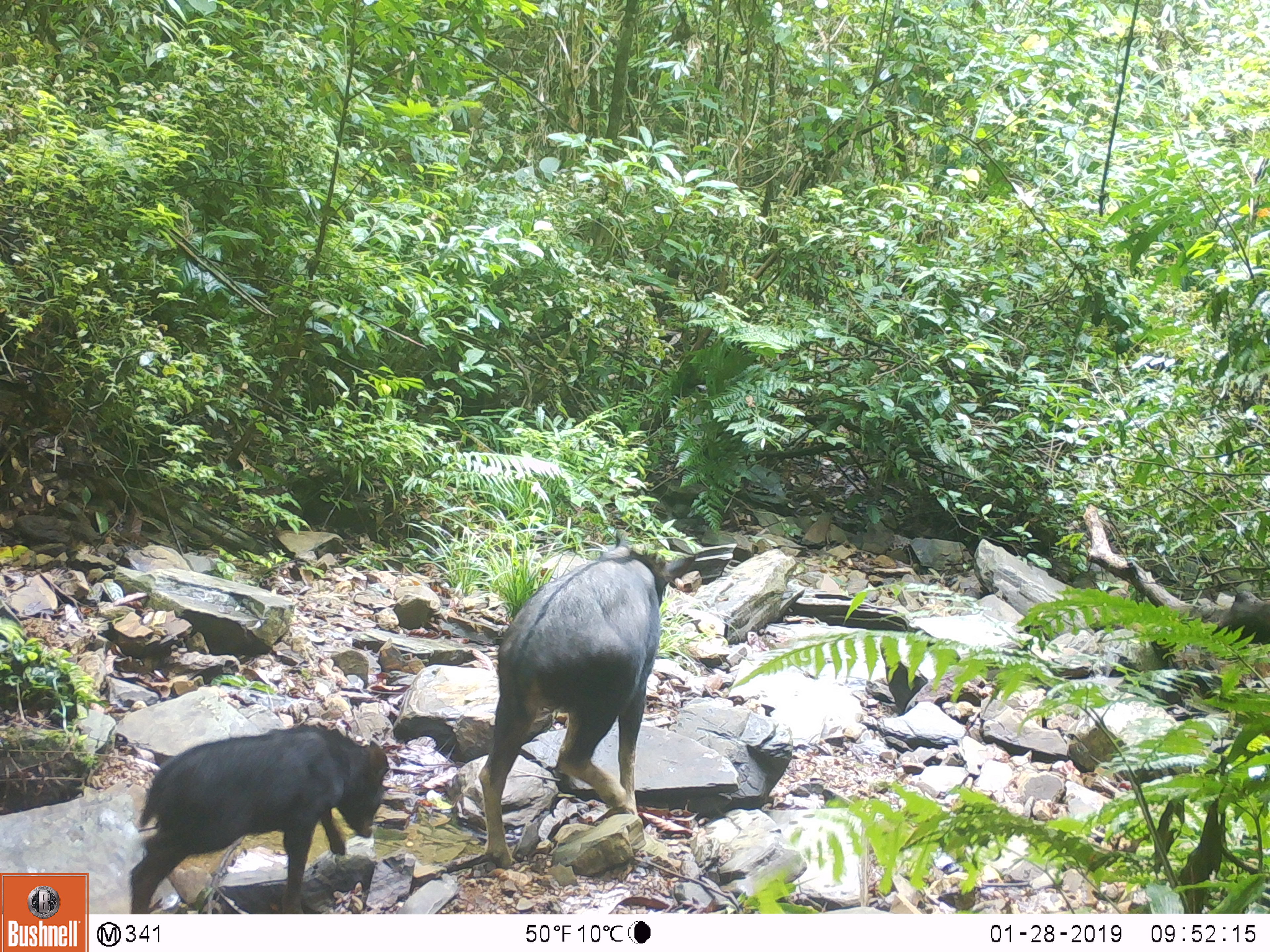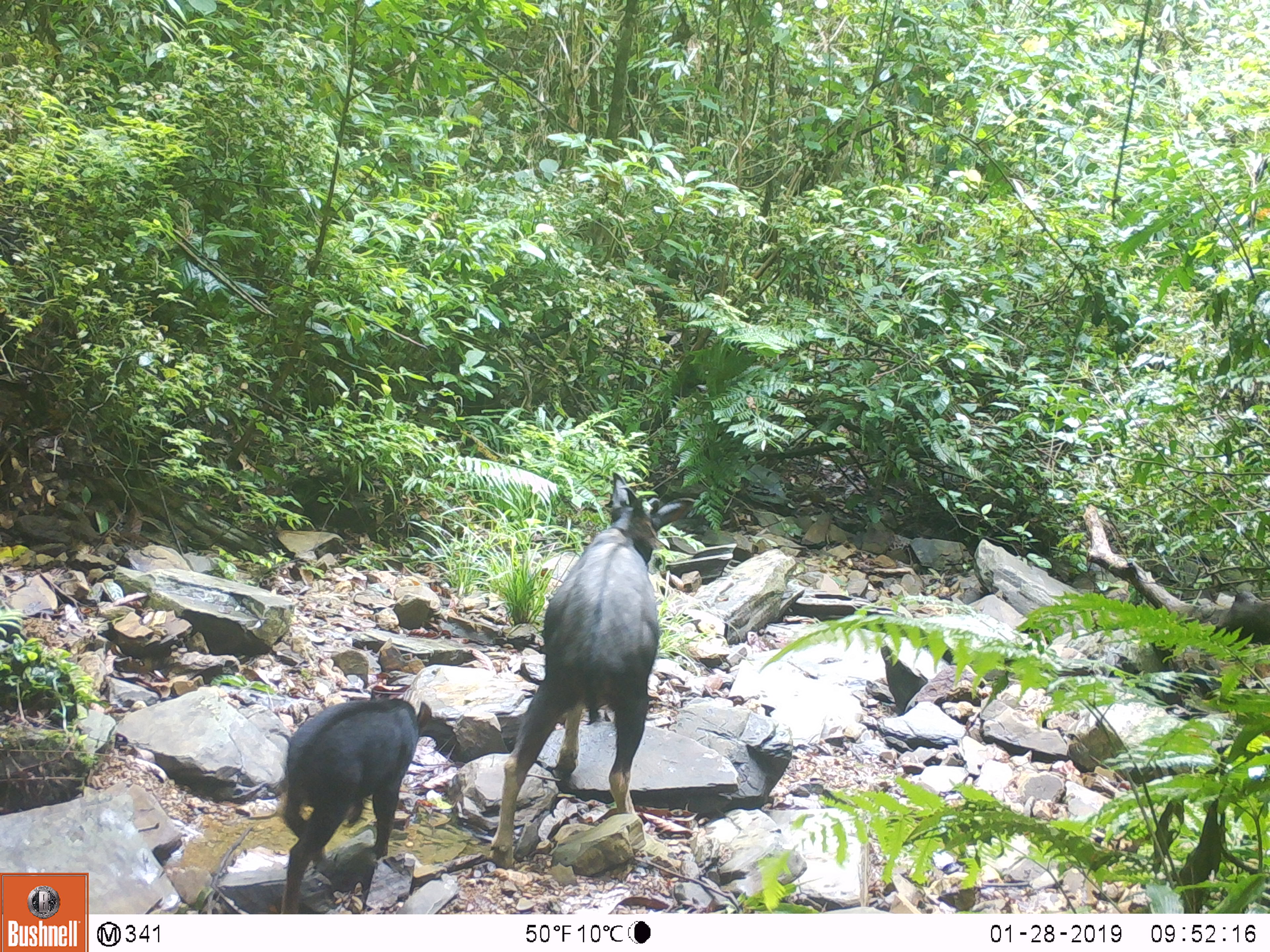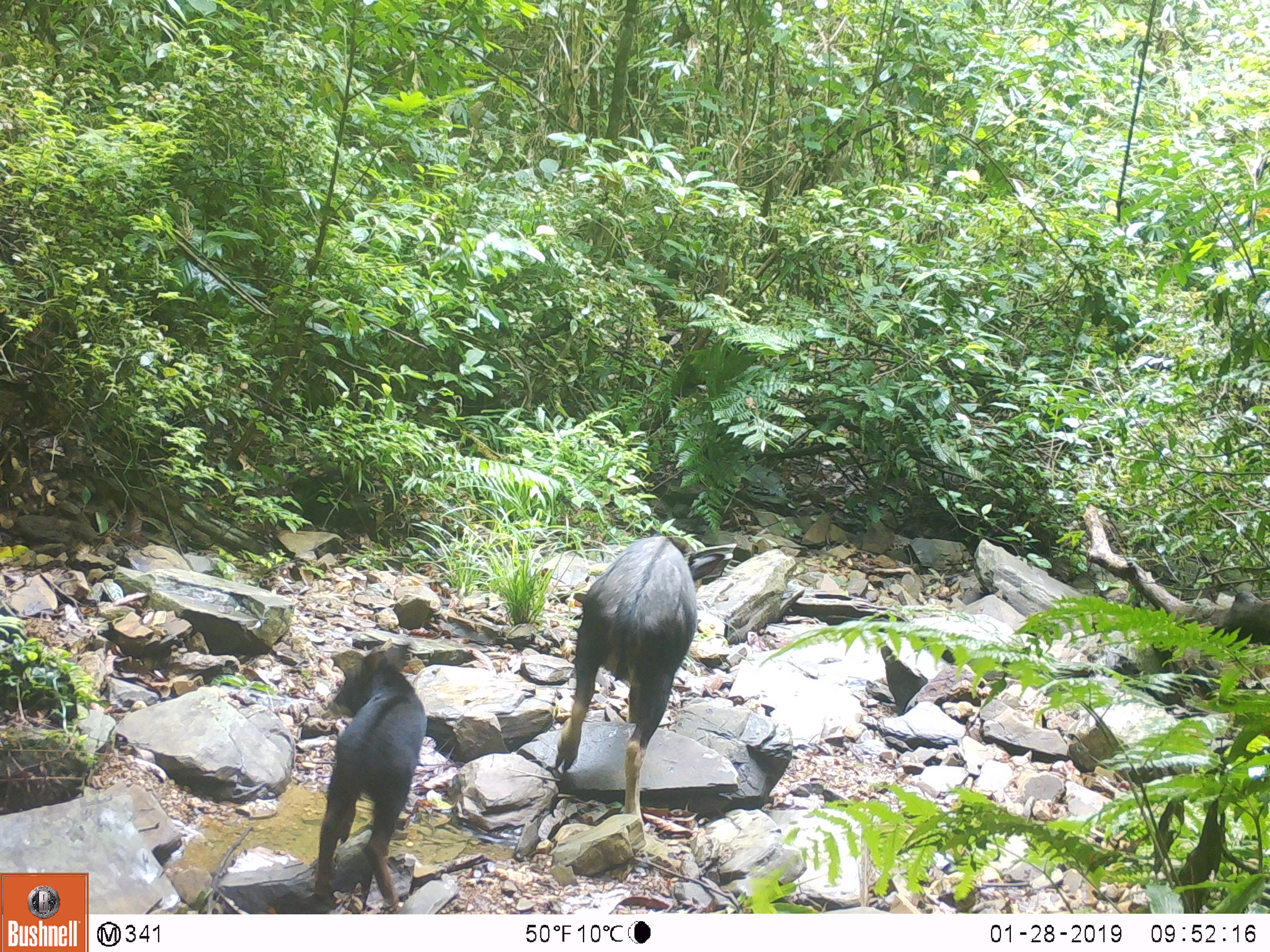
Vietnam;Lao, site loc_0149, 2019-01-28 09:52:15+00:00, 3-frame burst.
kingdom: Animalia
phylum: Chordata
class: Mammalia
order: Artiodactyla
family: Bovidae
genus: Capricornis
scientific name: Capricornis sumatraensis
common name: chinese serow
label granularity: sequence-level